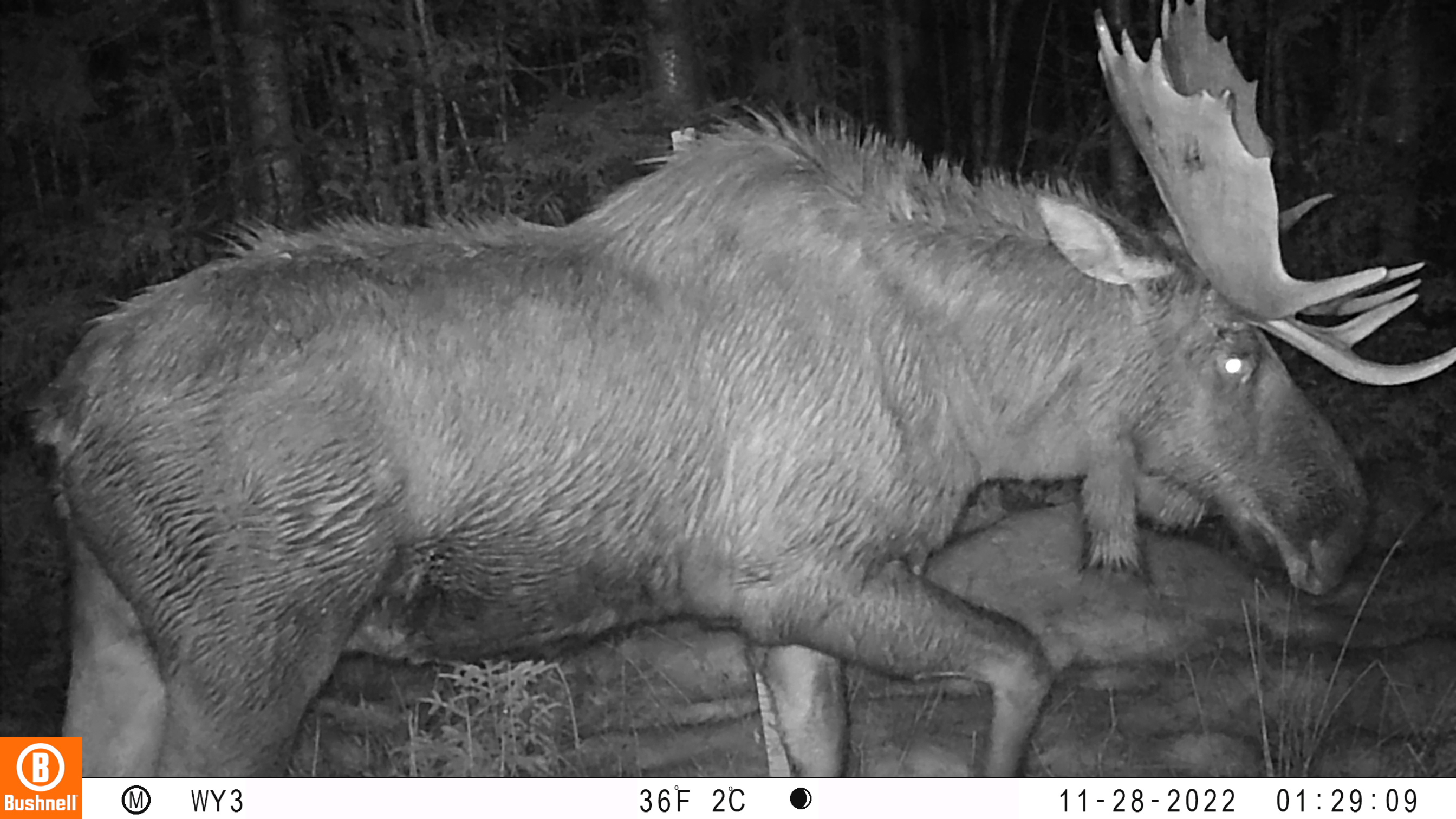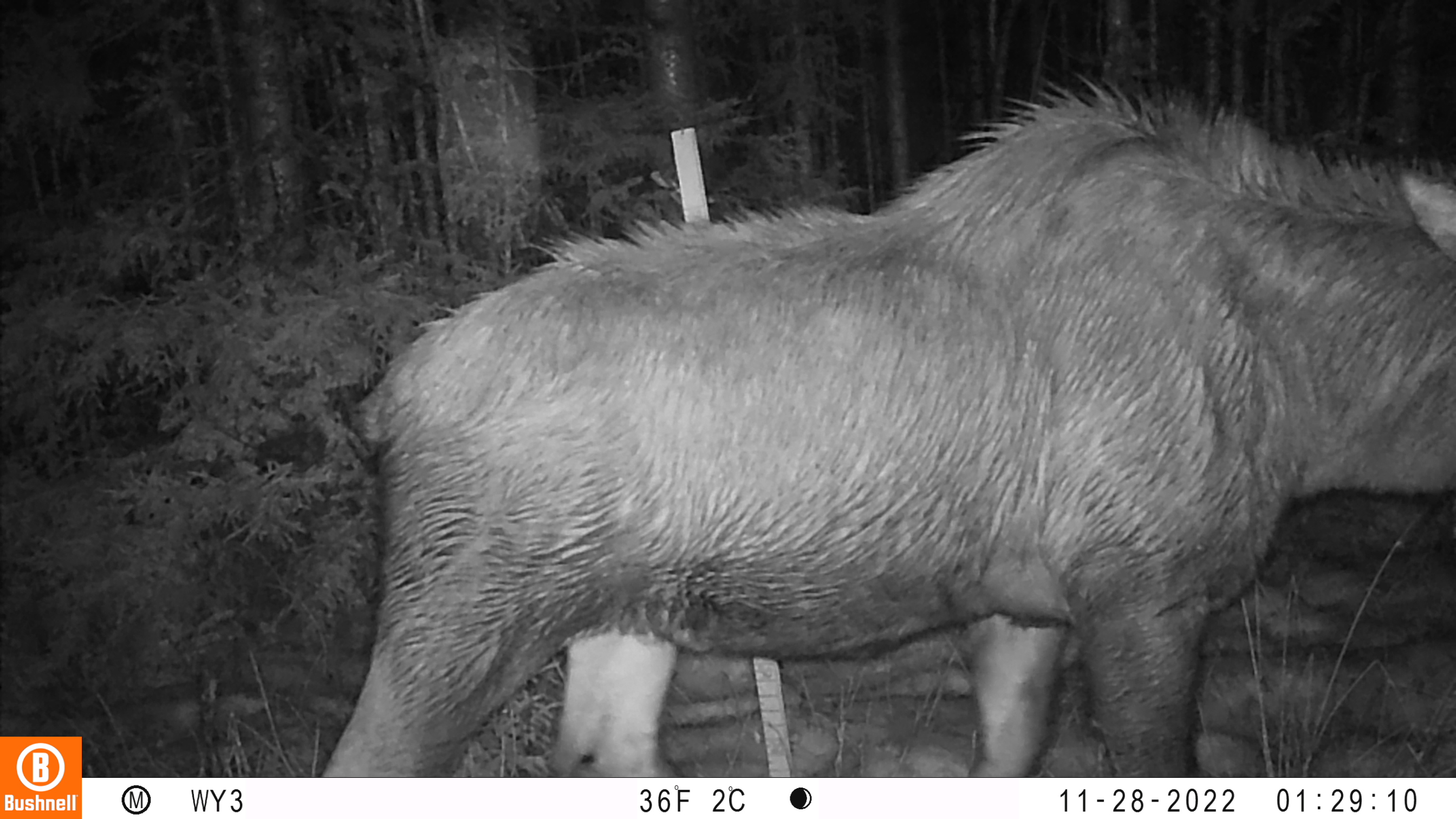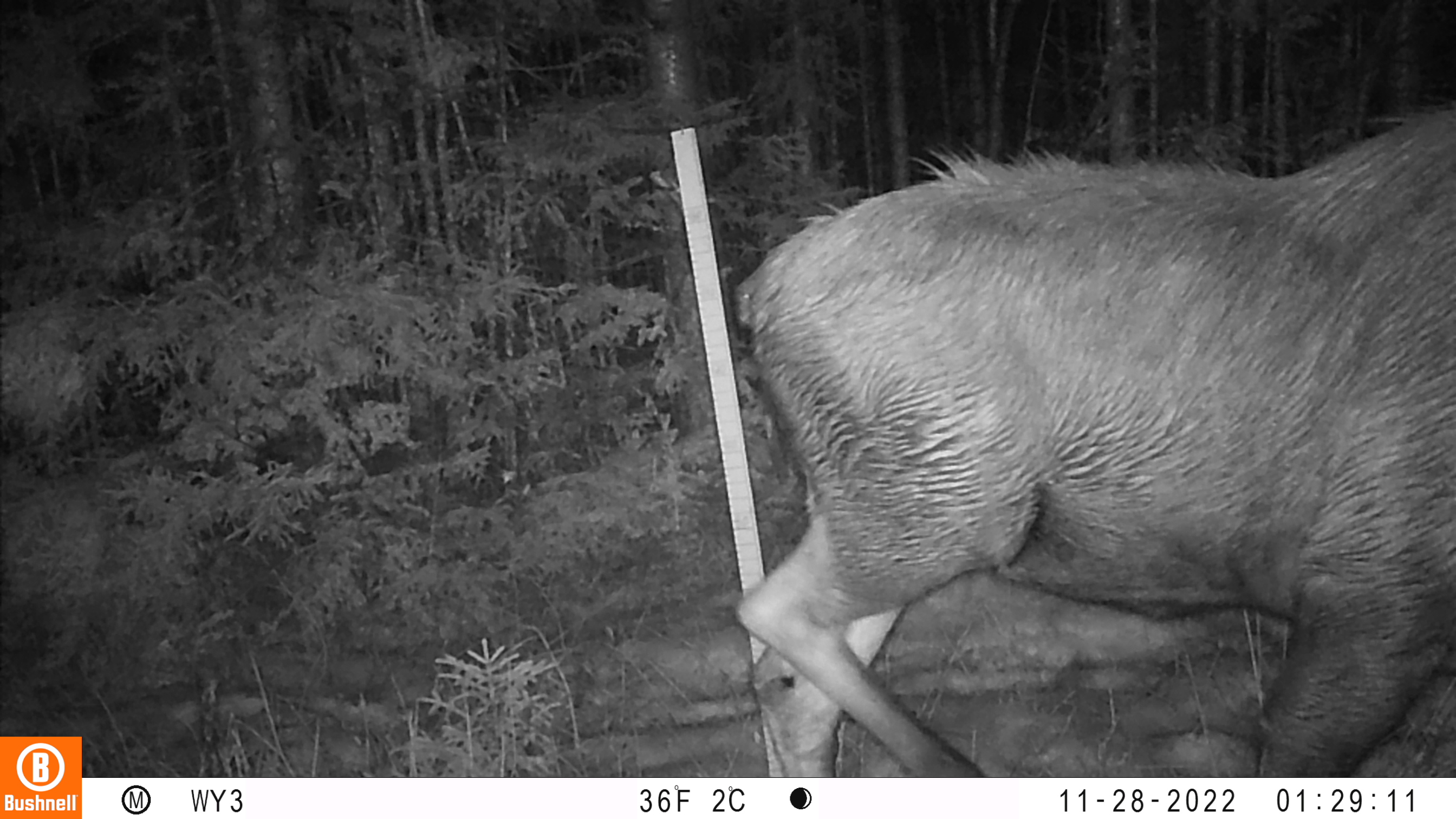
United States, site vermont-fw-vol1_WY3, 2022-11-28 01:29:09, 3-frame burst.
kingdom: Animalia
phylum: Chordata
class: Mammalia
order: Artiodactyla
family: Cervidae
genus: Alces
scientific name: Alces alces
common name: moose